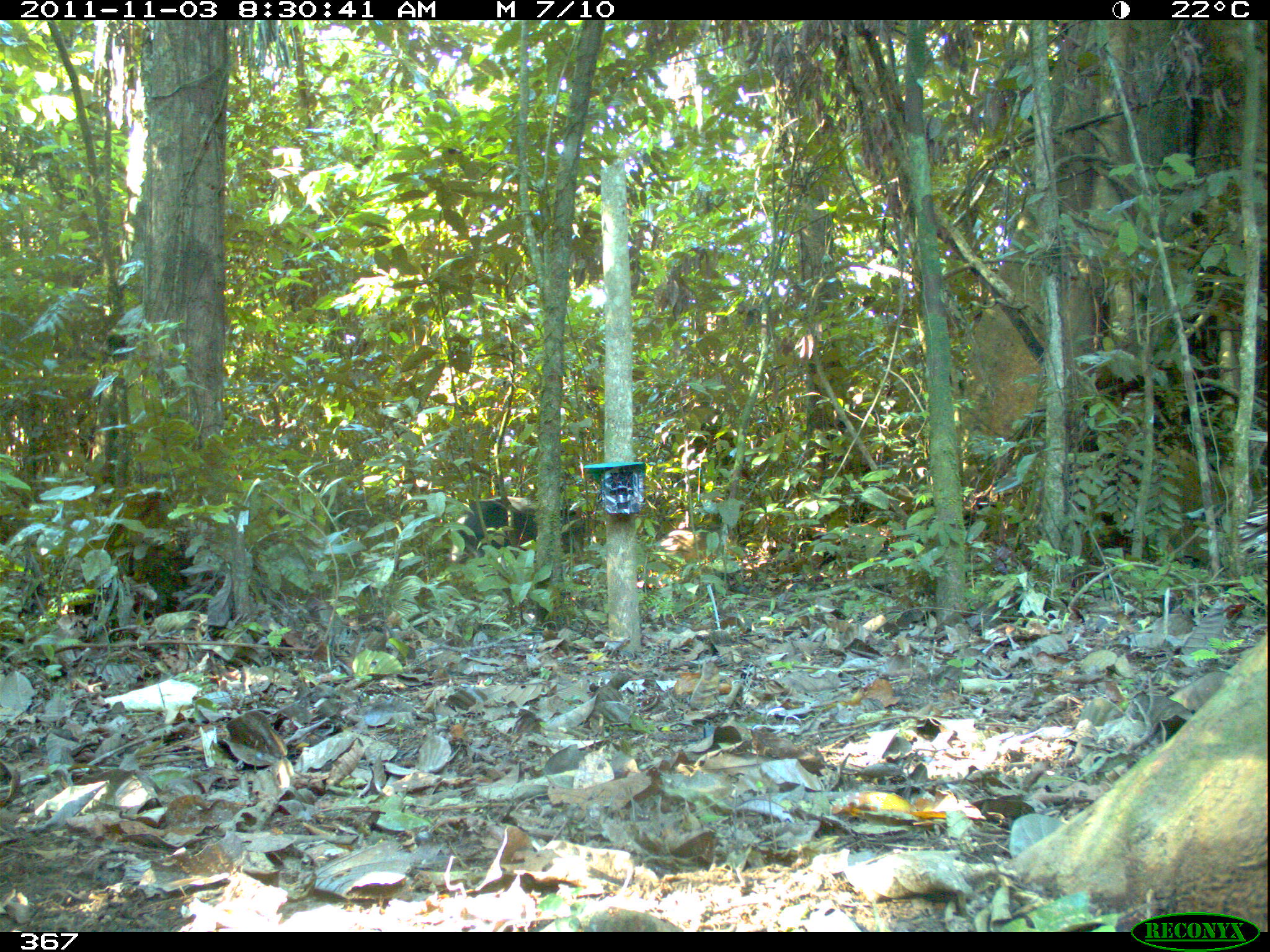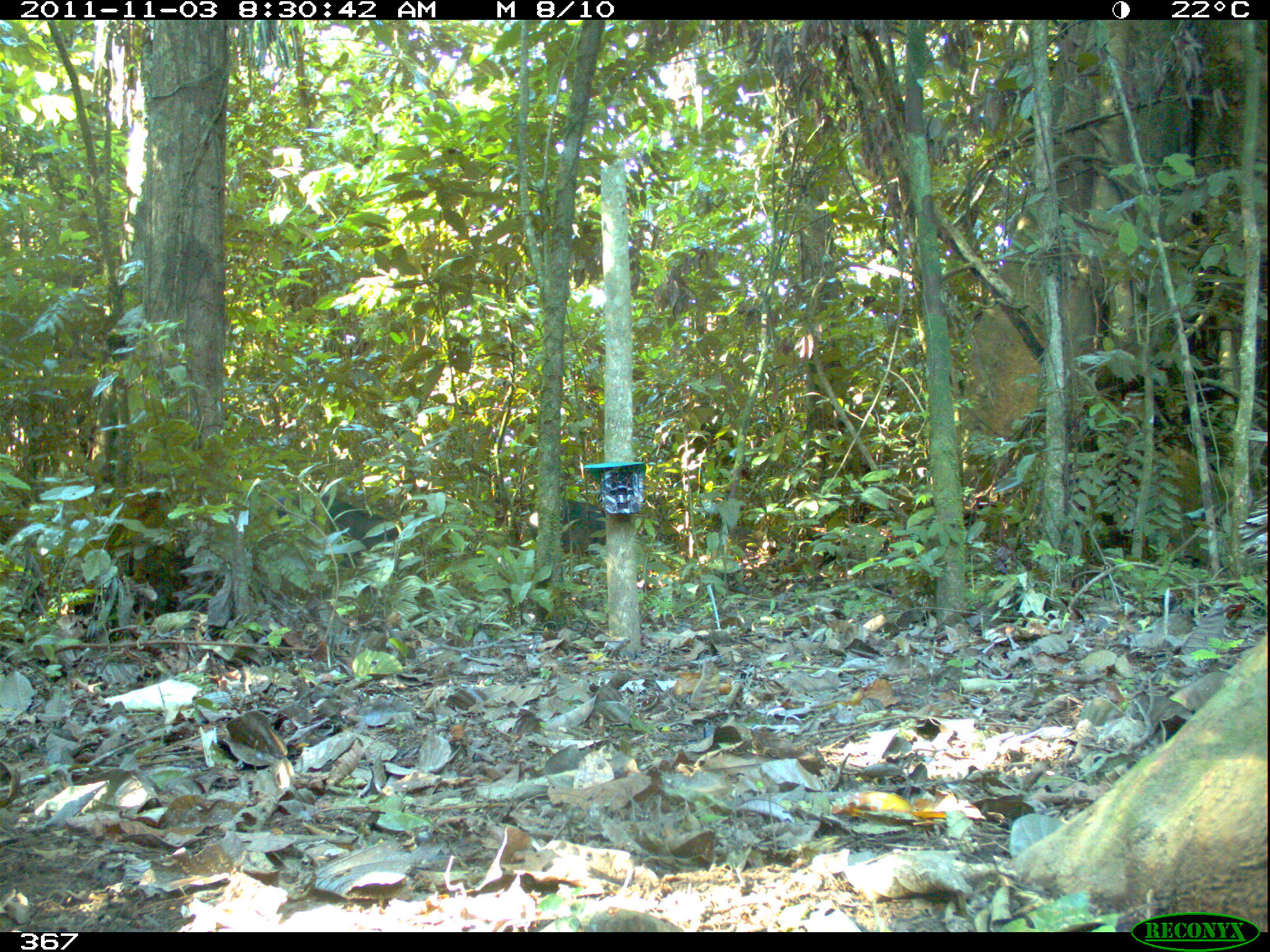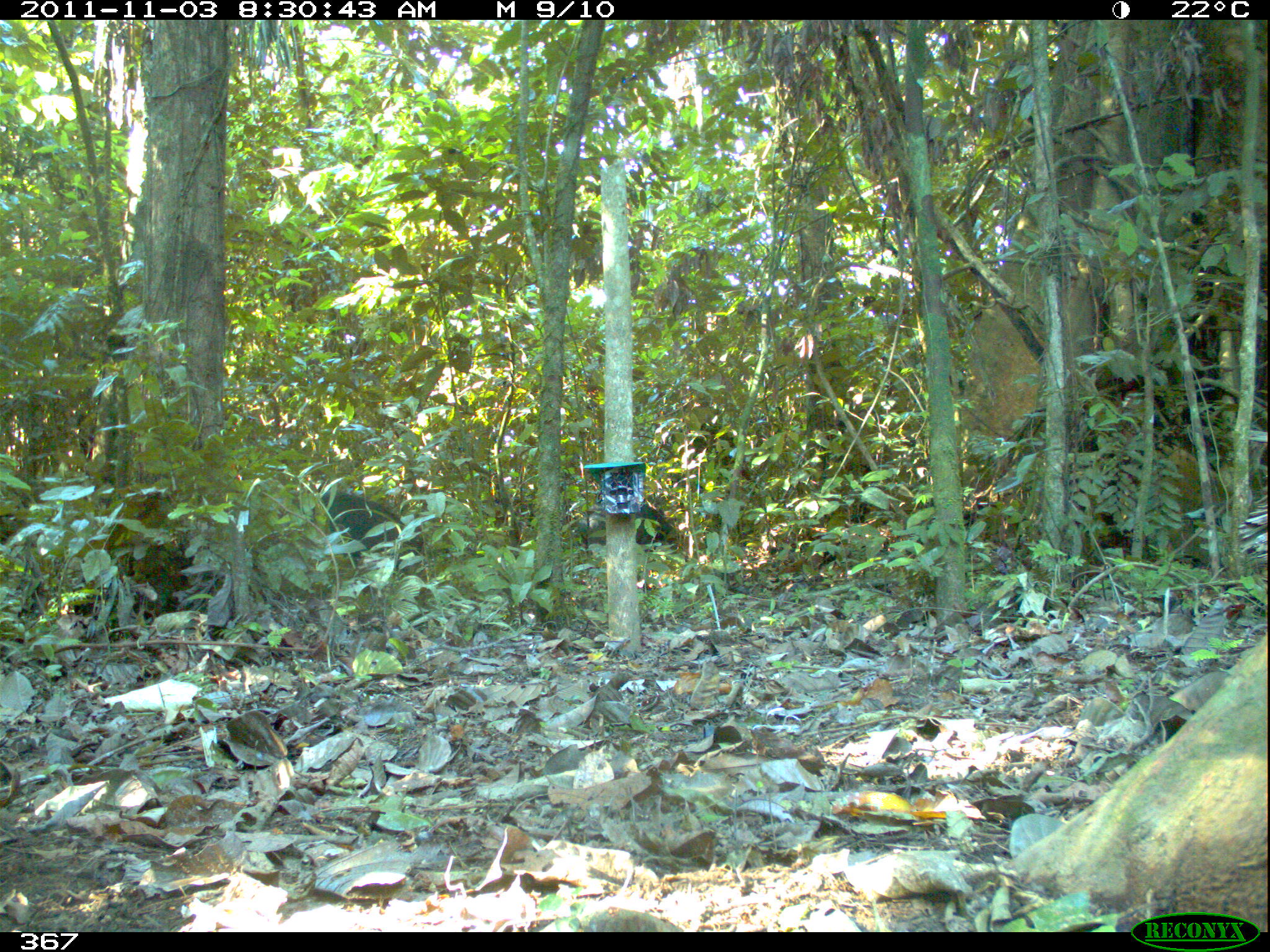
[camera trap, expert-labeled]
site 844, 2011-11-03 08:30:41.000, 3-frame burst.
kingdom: Animalia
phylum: Chordata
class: Mammalia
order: Artiodactyla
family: Tayassuidae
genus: Tayassu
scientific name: Tayassu pecari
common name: white-lipped peccary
Tayassu pecari (white-lipped peccary).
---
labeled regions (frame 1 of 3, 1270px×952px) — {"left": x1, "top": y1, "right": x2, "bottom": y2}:
tayassu pecari: {"left": 450, "top": 494, "right": 592, "bottom": 568}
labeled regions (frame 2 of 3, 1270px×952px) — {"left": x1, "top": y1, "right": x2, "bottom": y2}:
tayassu pecari: {"left": 263, "top": 494, "right": 397, "bottom": 569}; {"left": 525, "top": 499, "right": 606, "bottom": 553}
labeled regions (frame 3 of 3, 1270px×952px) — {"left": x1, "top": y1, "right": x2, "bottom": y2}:
tayassu pecari: {"left": 309, "top": 491, "right": 431, "bottom": 584}; {"left": 575, "top": 500, "right": 680, "bottom": 556}